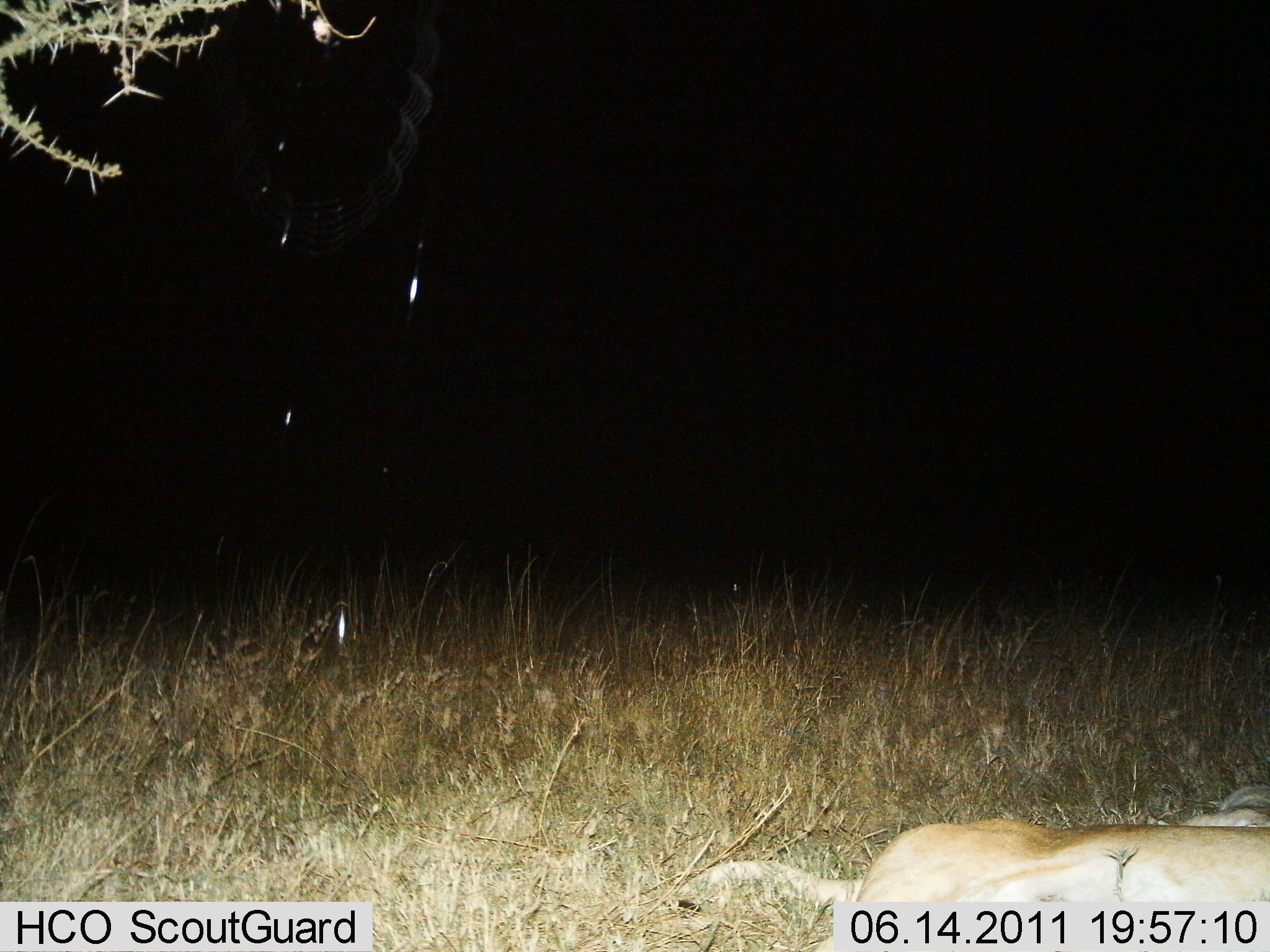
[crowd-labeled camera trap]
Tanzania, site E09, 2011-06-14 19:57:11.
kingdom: Animalia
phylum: Chordata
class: Mammalia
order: Carnivora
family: Felidae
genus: Panthera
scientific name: Panthera leo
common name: lion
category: lionfemale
Lionfemale (lion) (Panthera leo), count 1. Behavior (volunteer vote fractions): standing 0%, resting 100%, moving 0%, interacting 0%. Young present (vote fraction): 0%. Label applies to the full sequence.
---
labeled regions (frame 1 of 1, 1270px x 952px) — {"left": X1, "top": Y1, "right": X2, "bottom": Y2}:
animal: {"left": 674, "top": 784, "right": 1270, "bottom": 951}